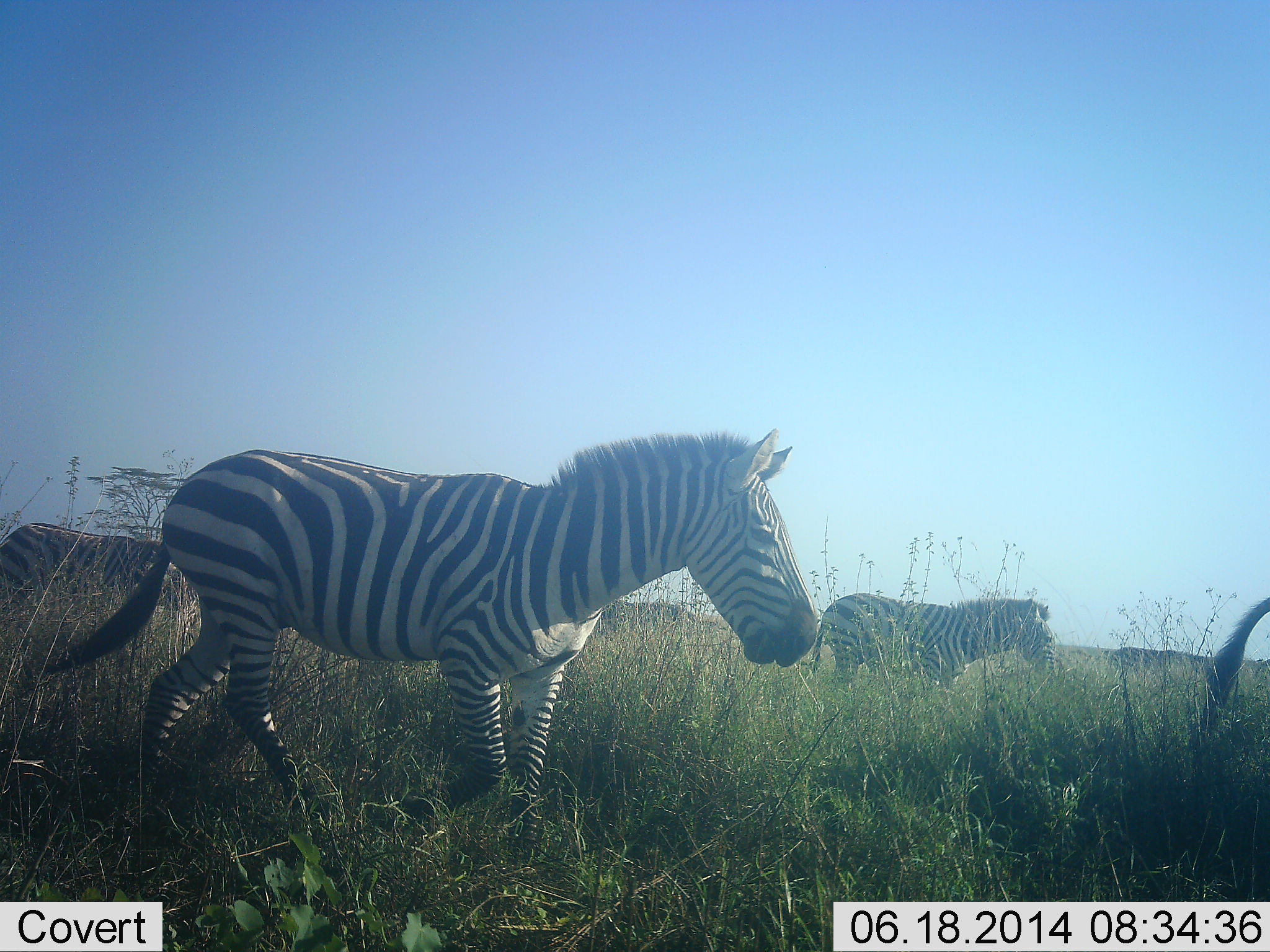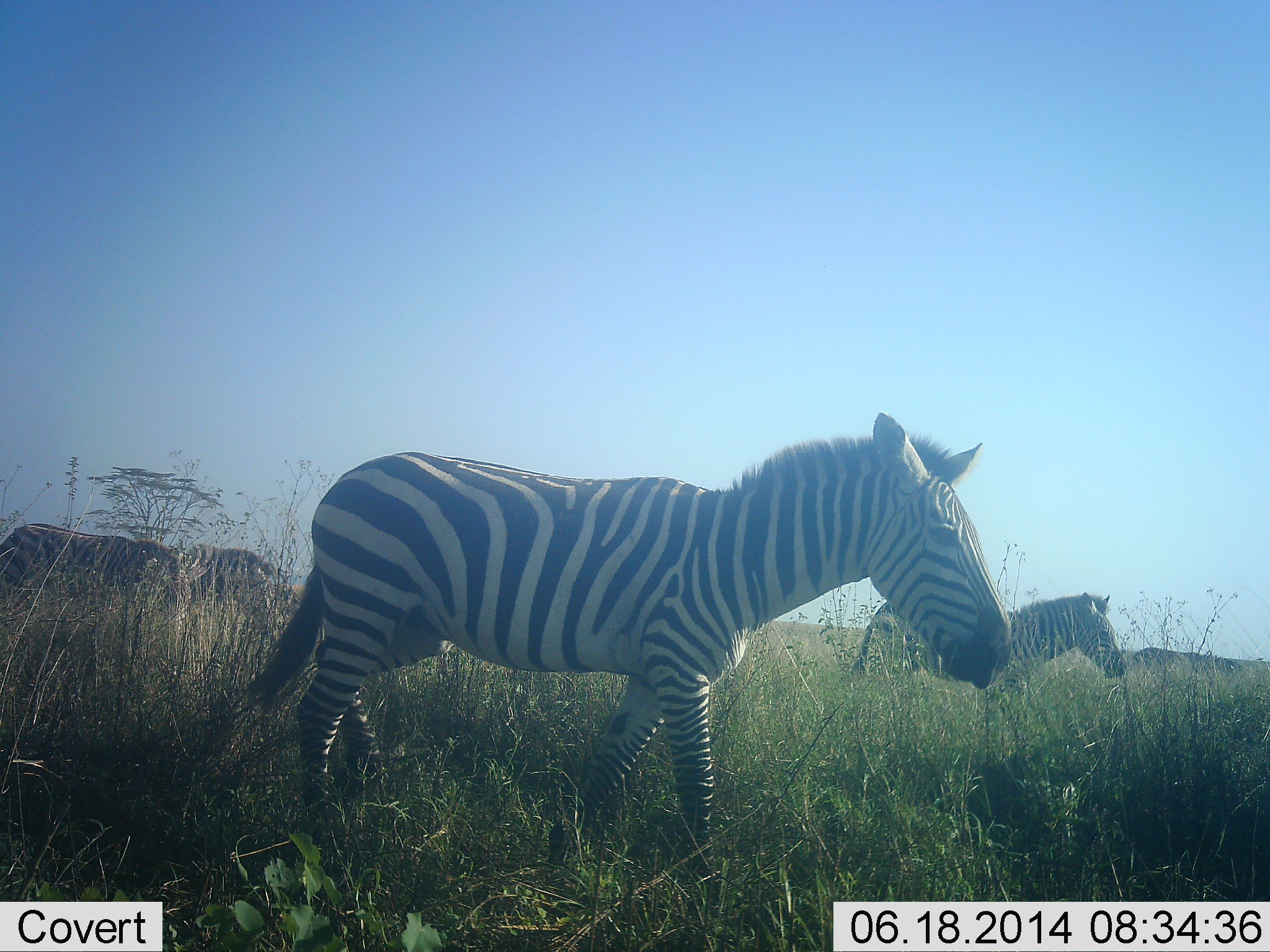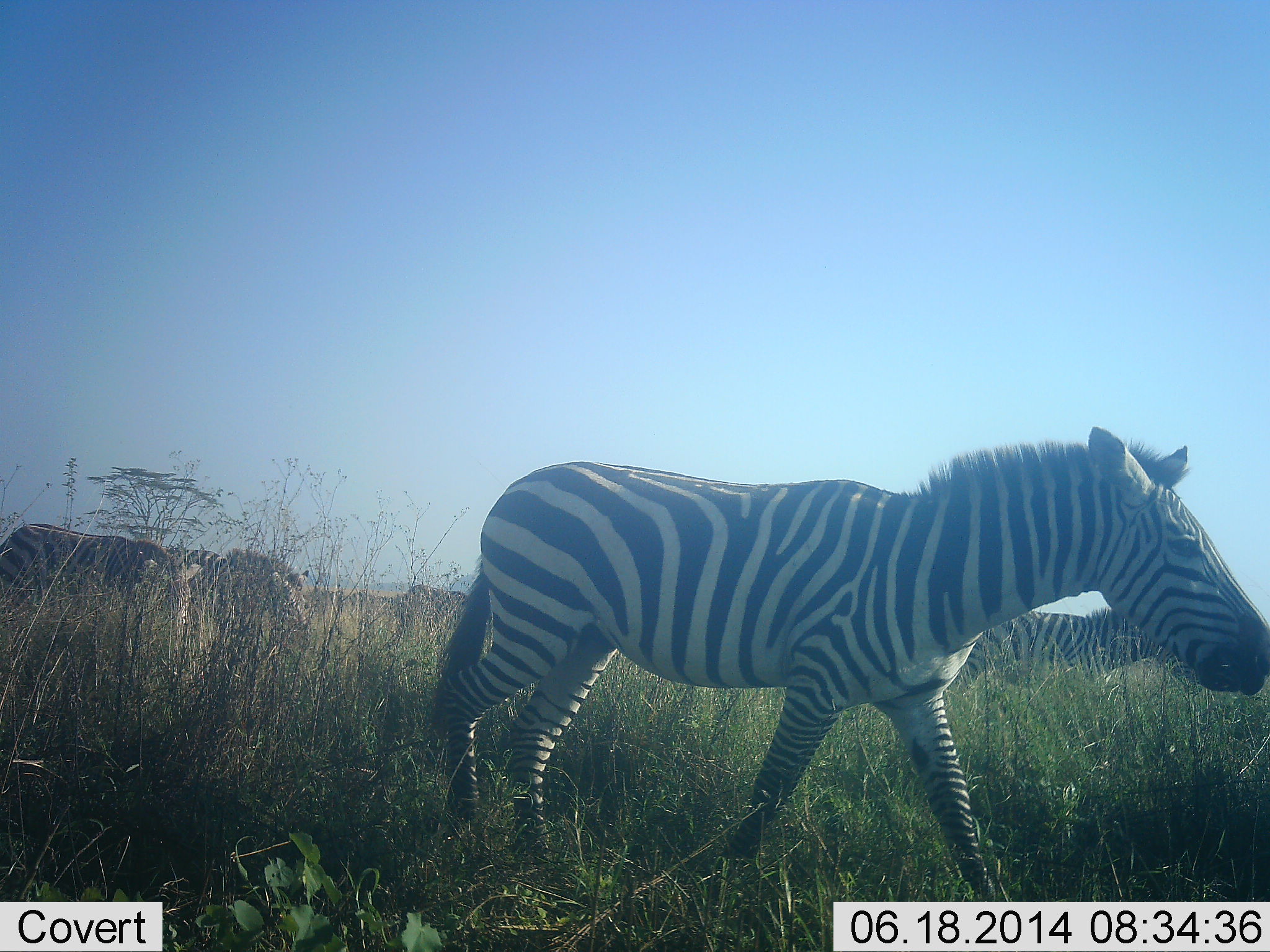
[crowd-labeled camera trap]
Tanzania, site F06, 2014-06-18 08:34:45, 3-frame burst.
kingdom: Animalia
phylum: Chordata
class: Mammalia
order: Perissodactyla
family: Equidae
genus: Equus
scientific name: Equus quagga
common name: plains zebra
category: zebra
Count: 5.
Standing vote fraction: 0%.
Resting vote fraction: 0%.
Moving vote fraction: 90%.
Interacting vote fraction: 0%.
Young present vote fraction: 0%.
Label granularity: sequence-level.